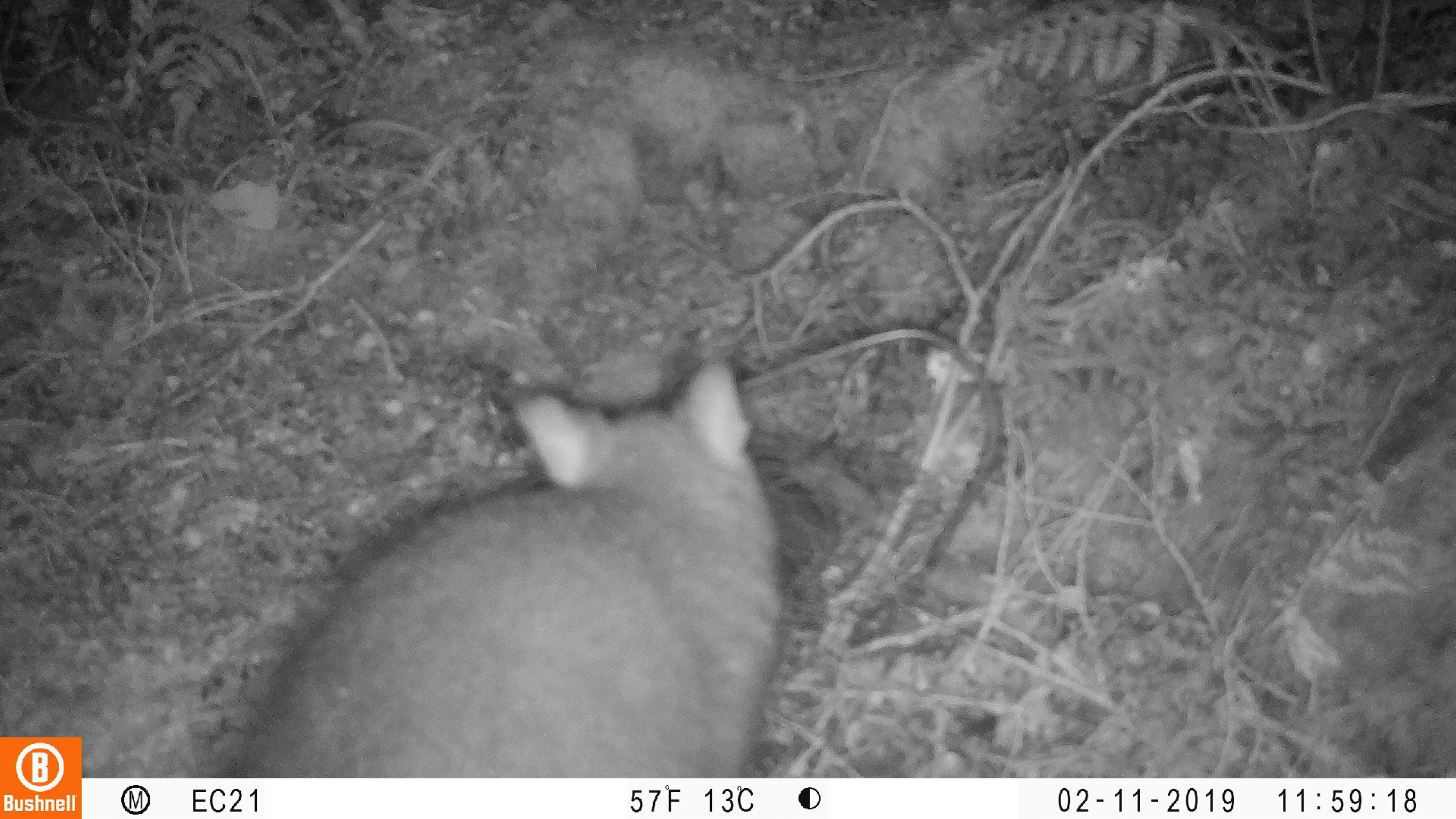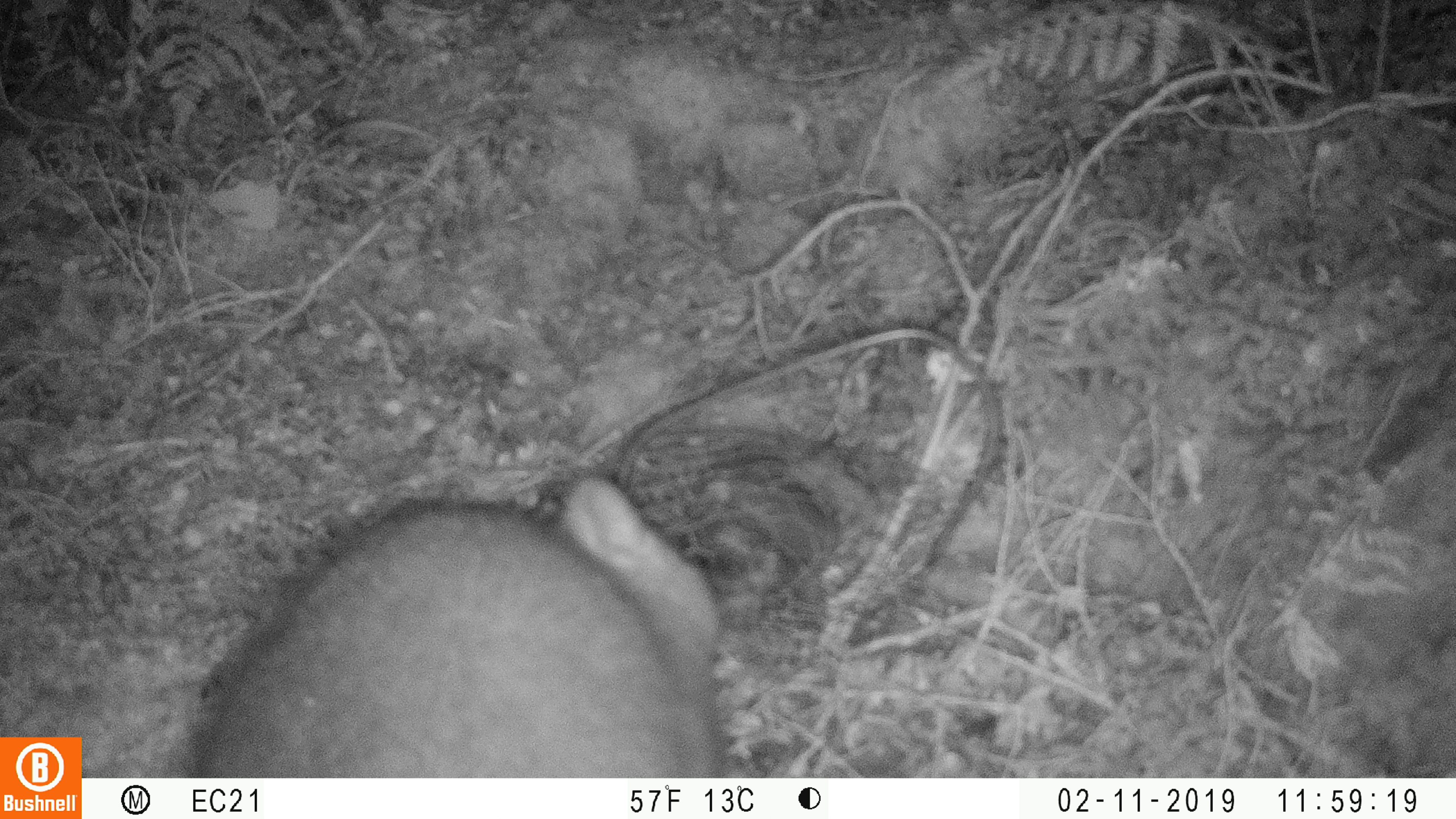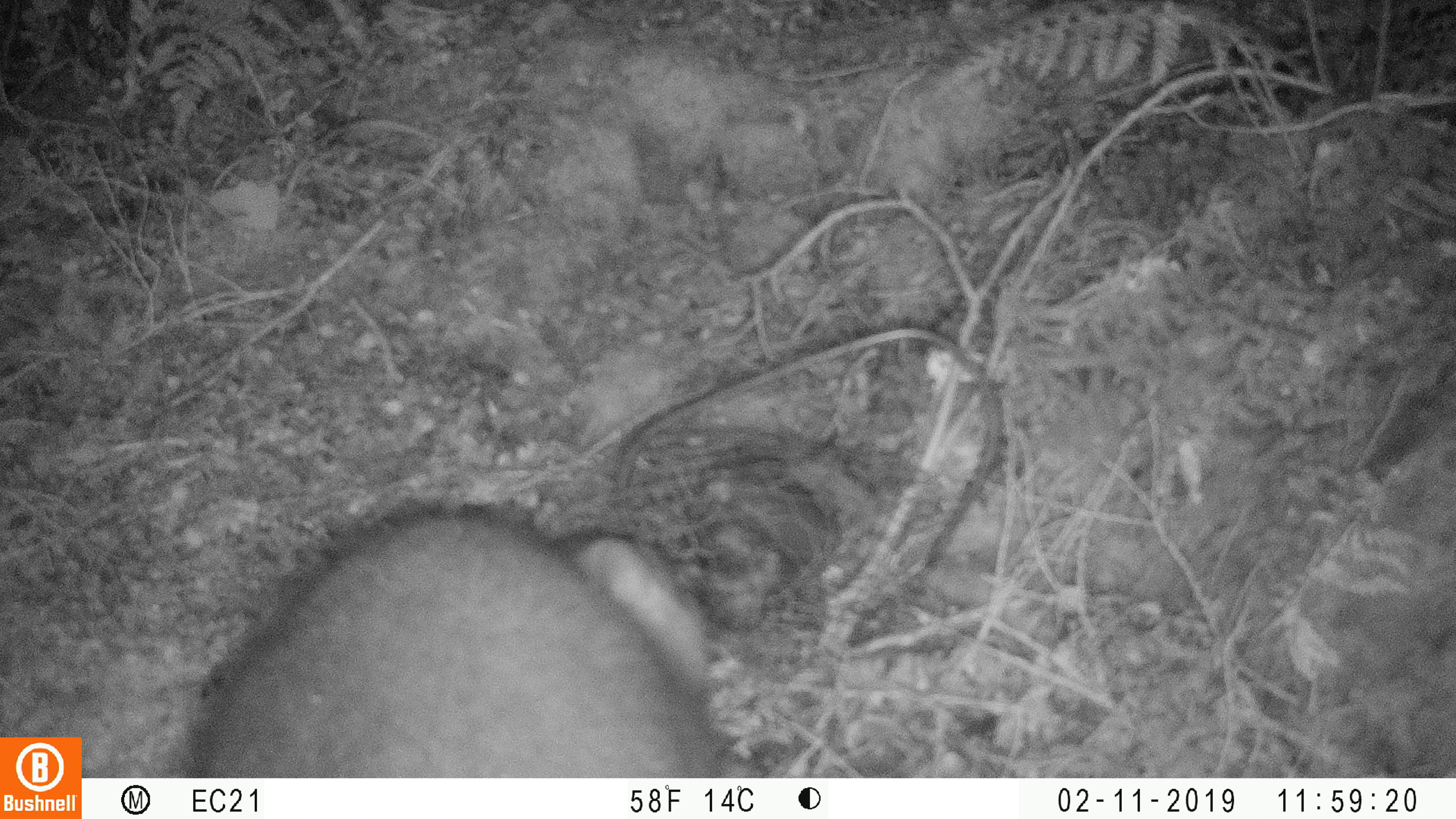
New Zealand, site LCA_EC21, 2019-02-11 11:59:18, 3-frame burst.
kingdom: Animalia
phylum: Chordata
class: Mammalia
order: Diprotodontia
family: Phalangeridae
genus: Trichosurus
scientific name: Trichosurus vulpecula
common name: common brushtail possum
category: possum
Possum (common brushtail possum) (Trichosurus vulpecula).